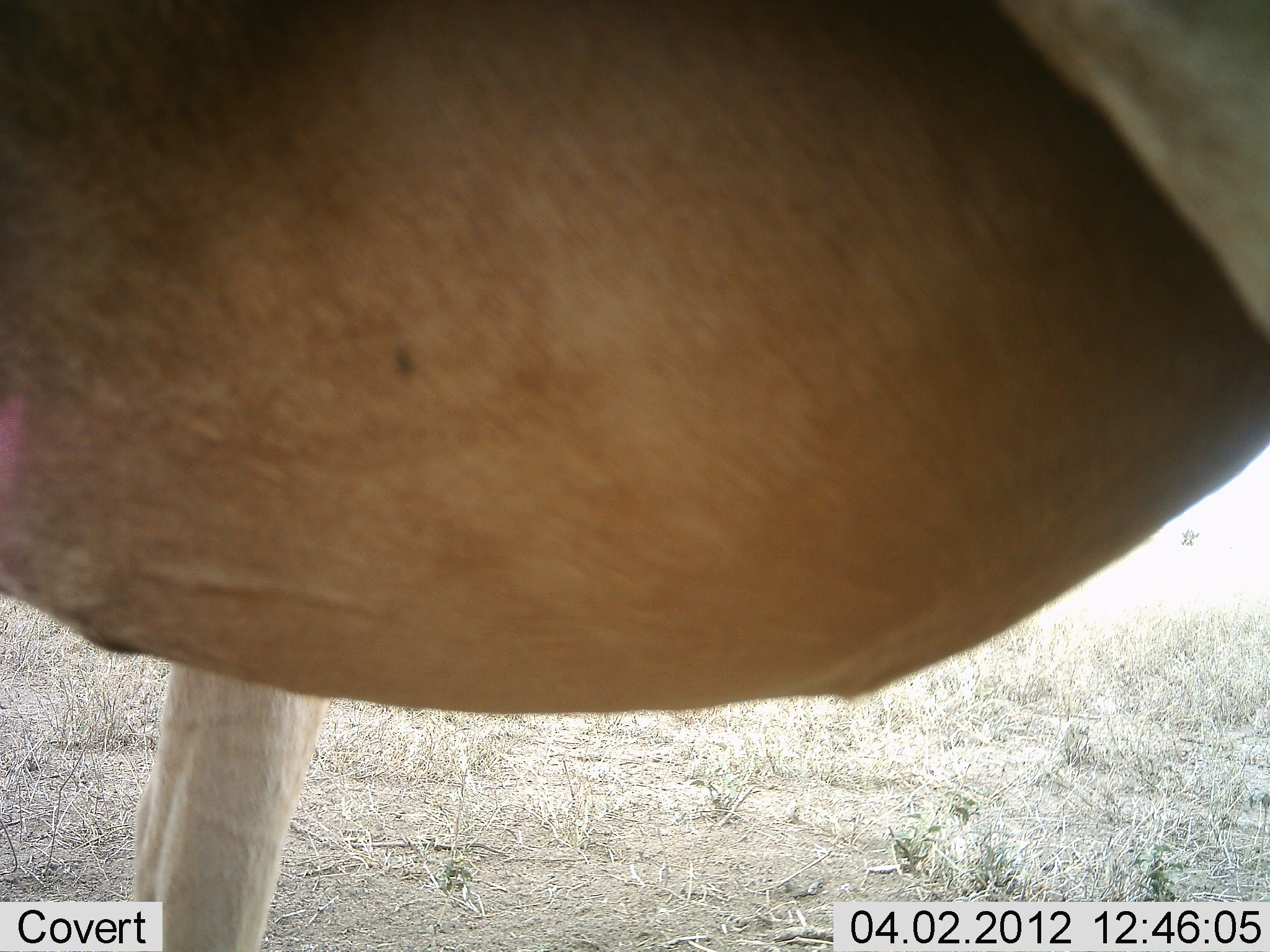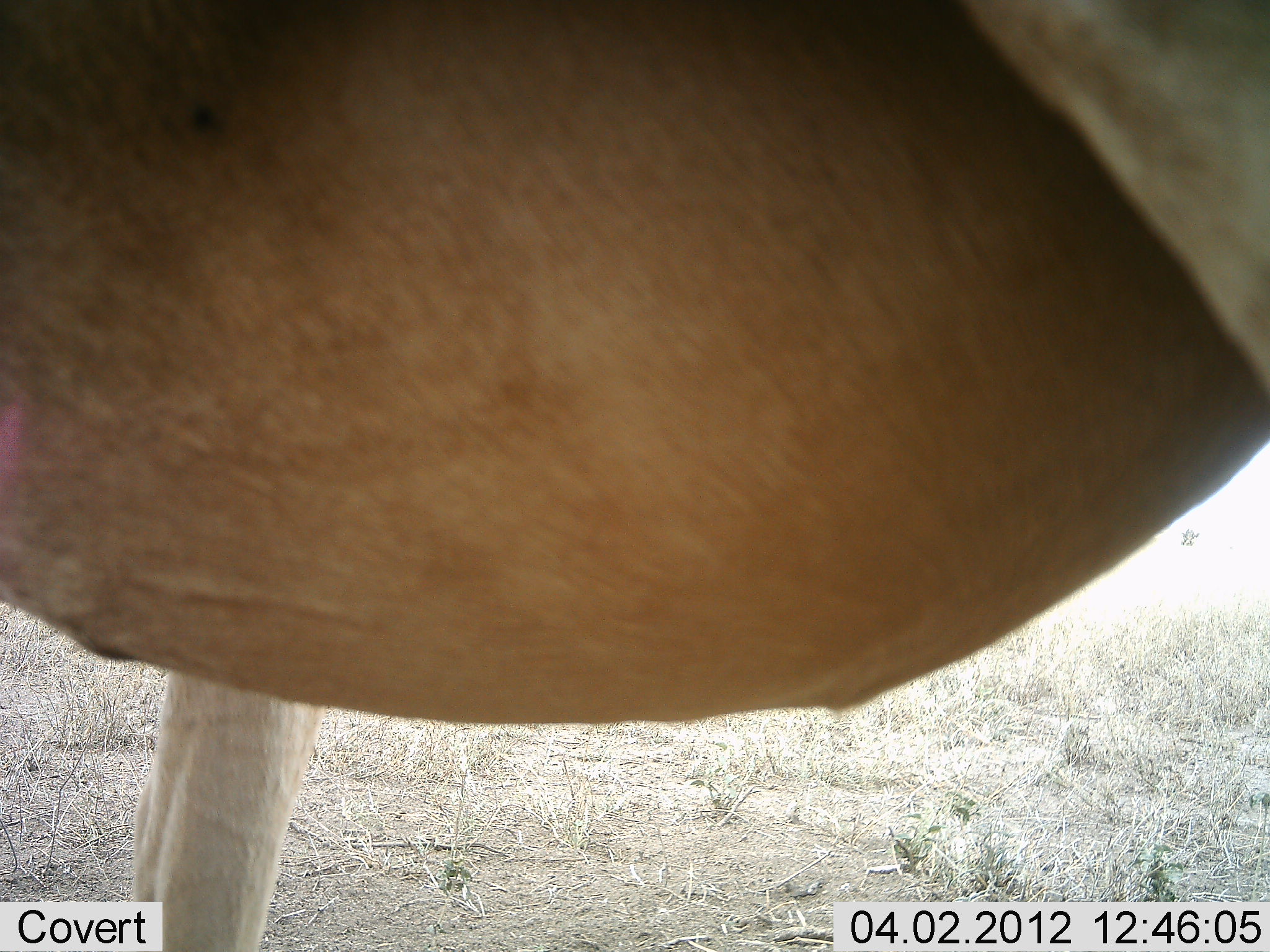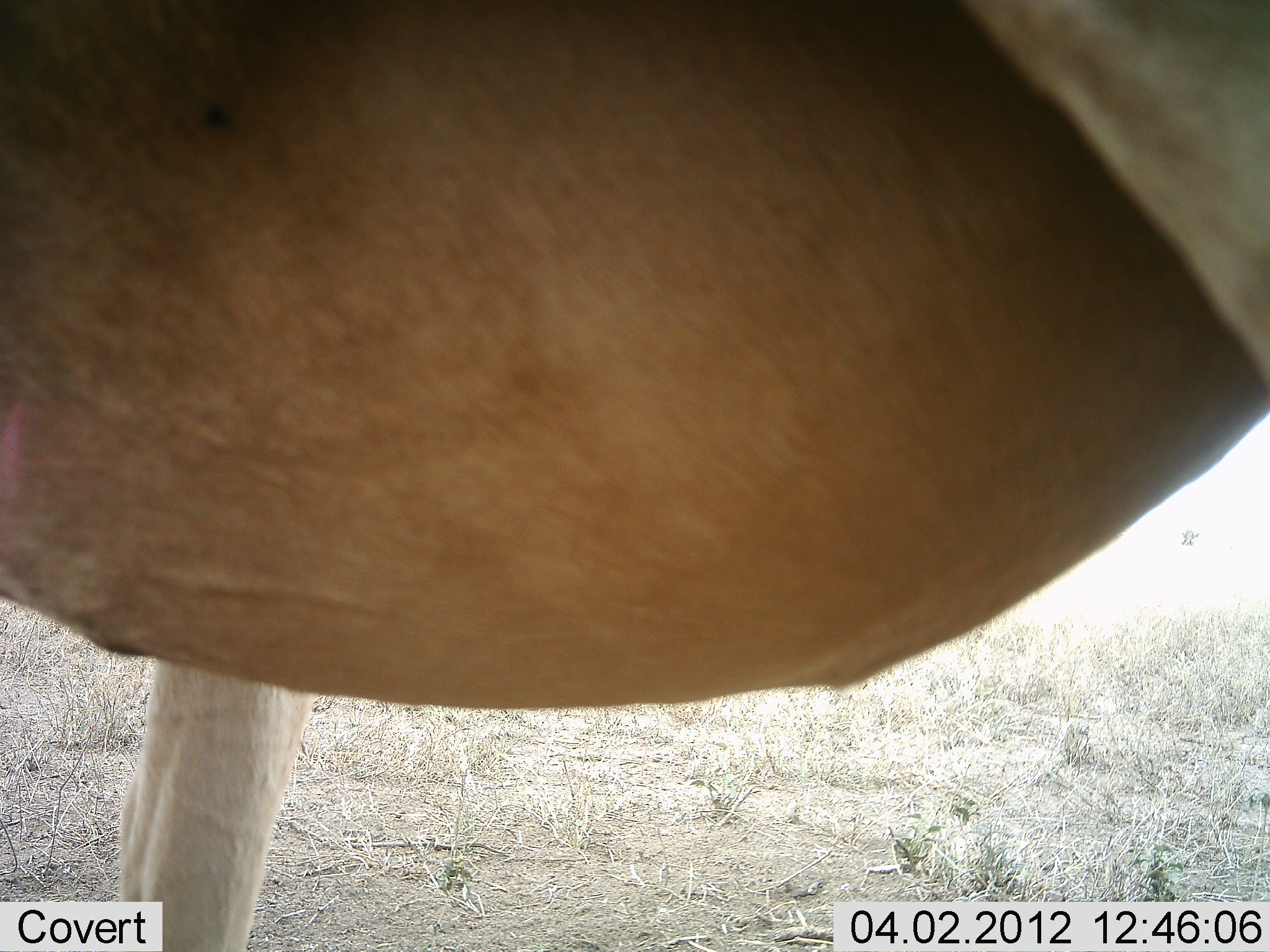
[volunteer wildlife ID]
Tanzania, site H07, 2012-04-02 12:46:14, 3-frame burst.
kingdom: Animalia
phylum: Chordata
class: Mammalia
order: Artiodactyla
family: Bovidae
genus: Alcelaphus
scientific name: Alcelaphus buselaphus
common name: hartebeest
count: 1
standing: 100%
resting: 0%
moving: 0%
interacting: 0%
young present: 0%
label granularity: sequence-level